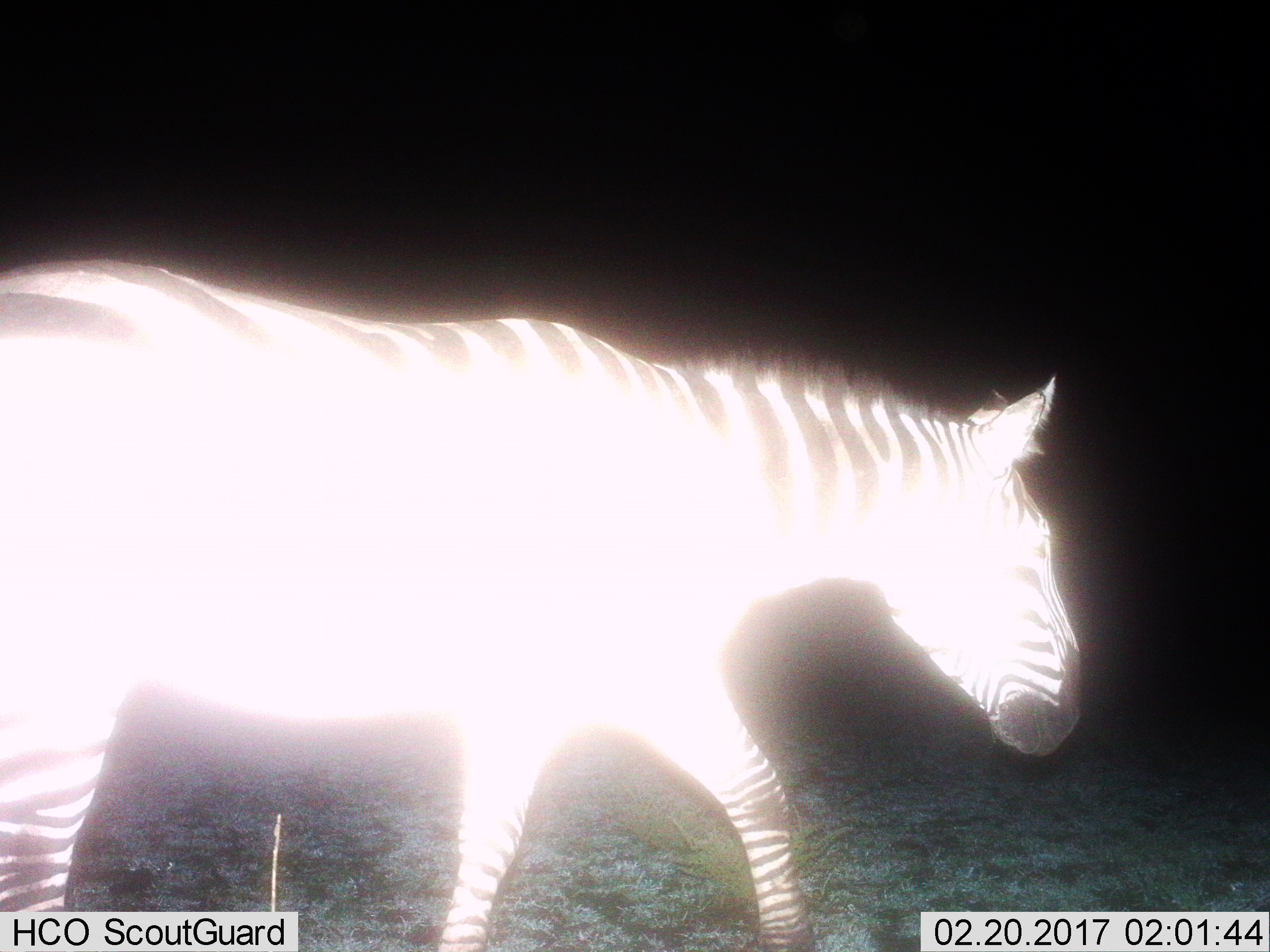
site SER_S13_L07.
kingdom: Animalia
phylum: Chordata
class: Mammalia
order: Perissodactyla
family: Equidae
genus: Equus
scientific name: Equus quagga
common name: plains zebra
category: zebraplains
Zebraplains (plains zebra) (Equus quagga), count 1. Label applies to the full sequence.